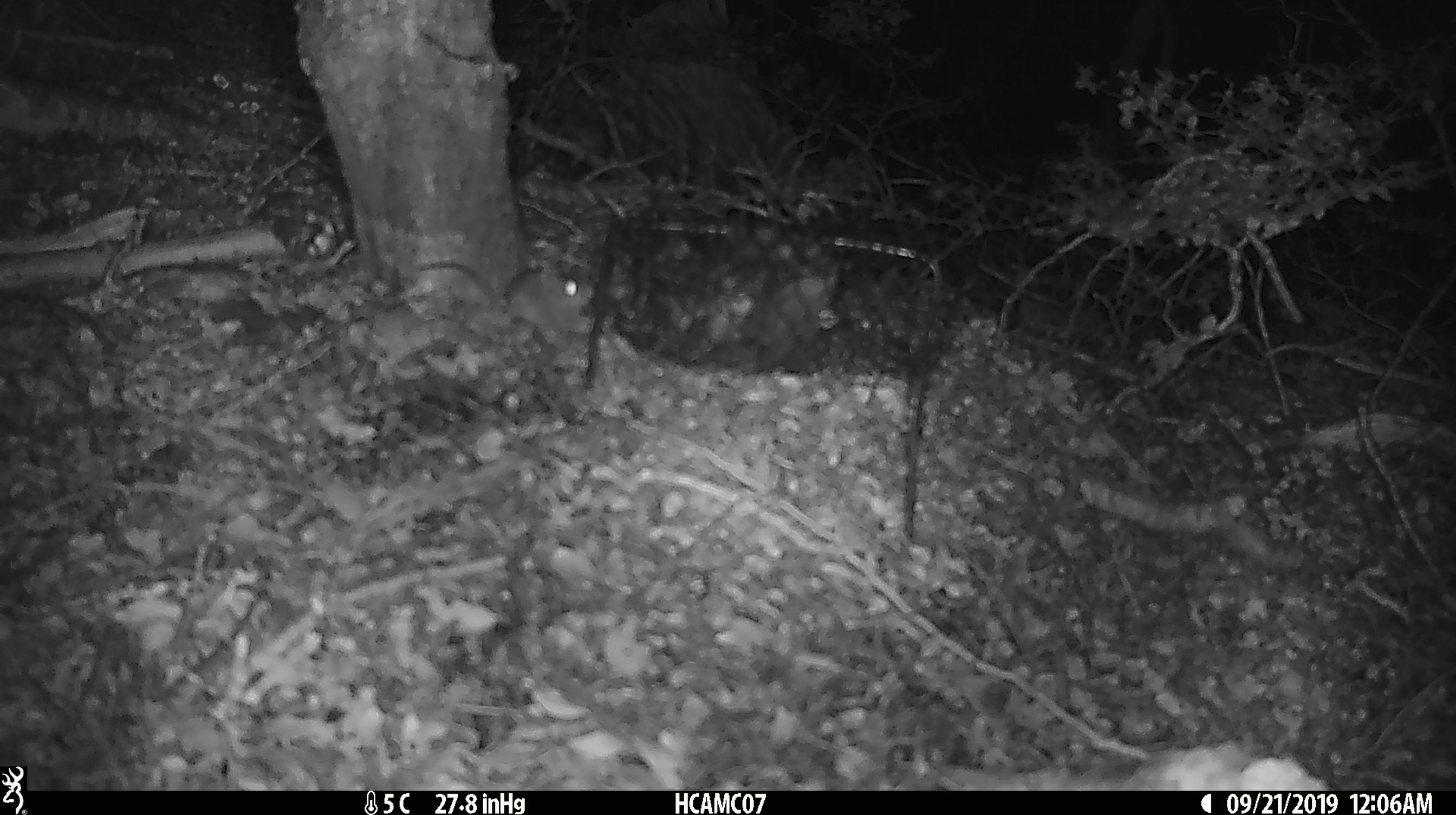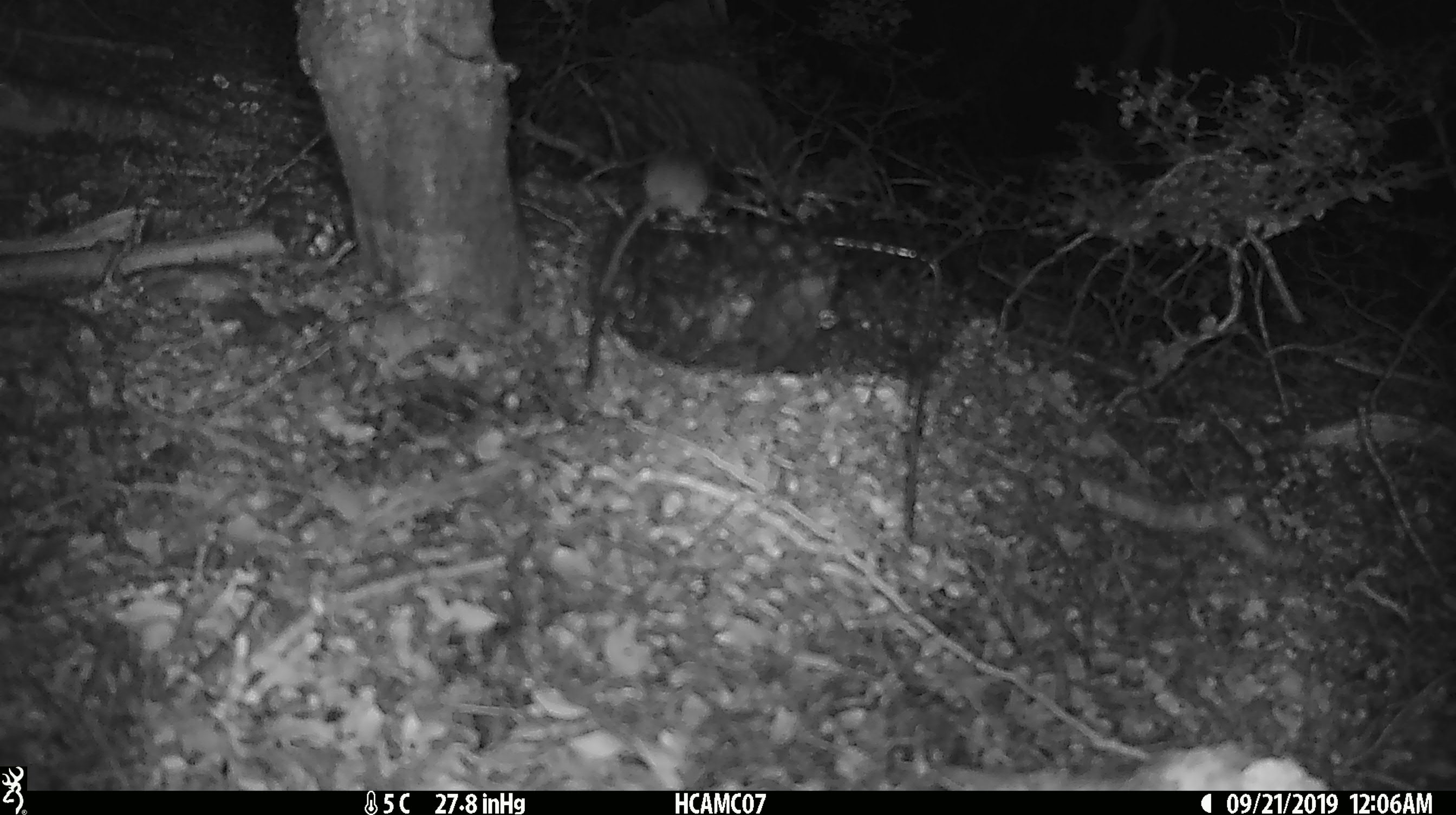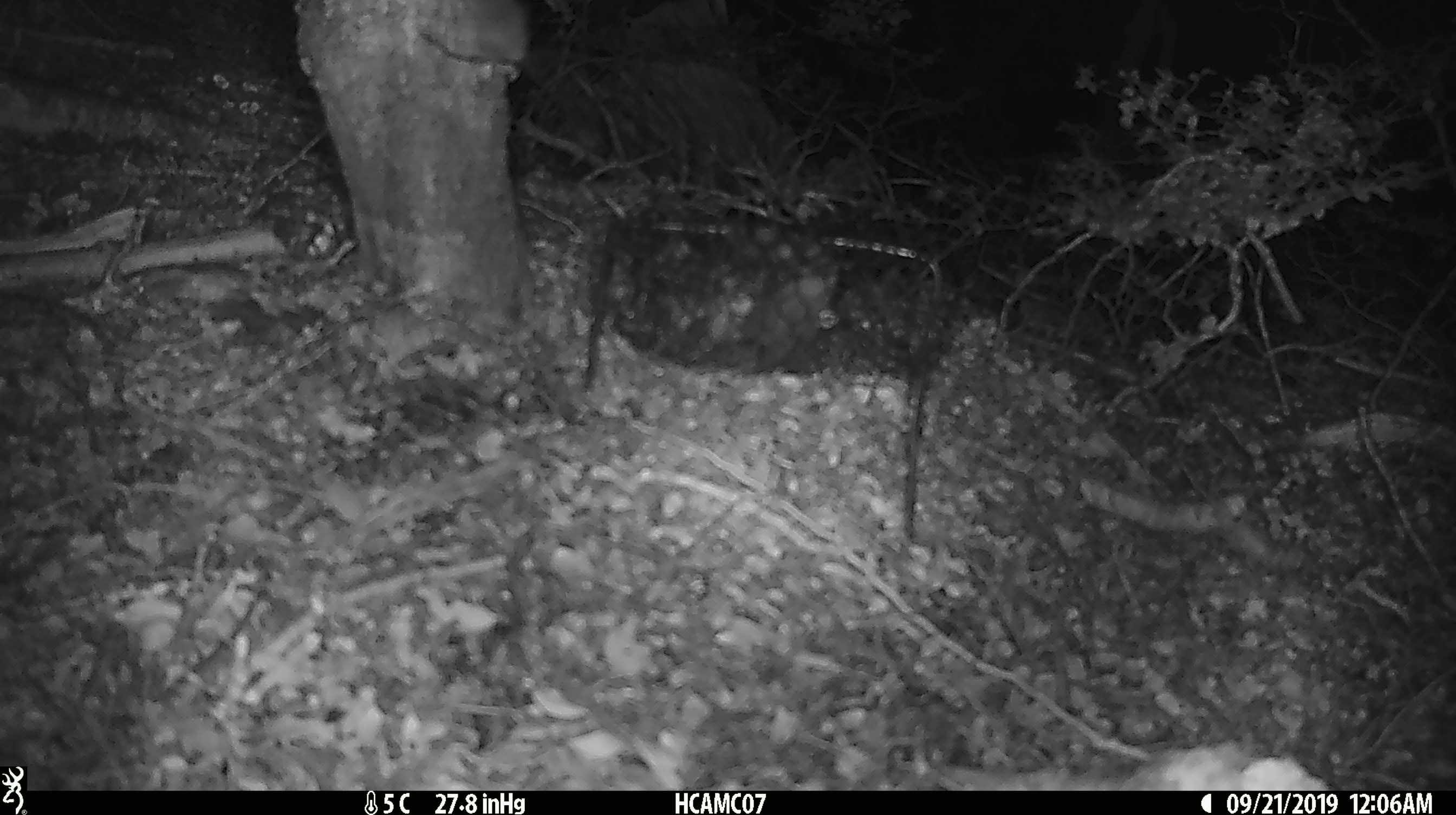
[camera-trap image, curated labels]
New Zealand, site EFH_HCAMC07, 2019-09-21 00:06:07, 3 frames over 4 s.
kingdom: Animalia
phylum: Chordata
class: Mammalia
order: Rodentia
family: Muridae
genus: Mus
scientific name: Mus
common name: mouse